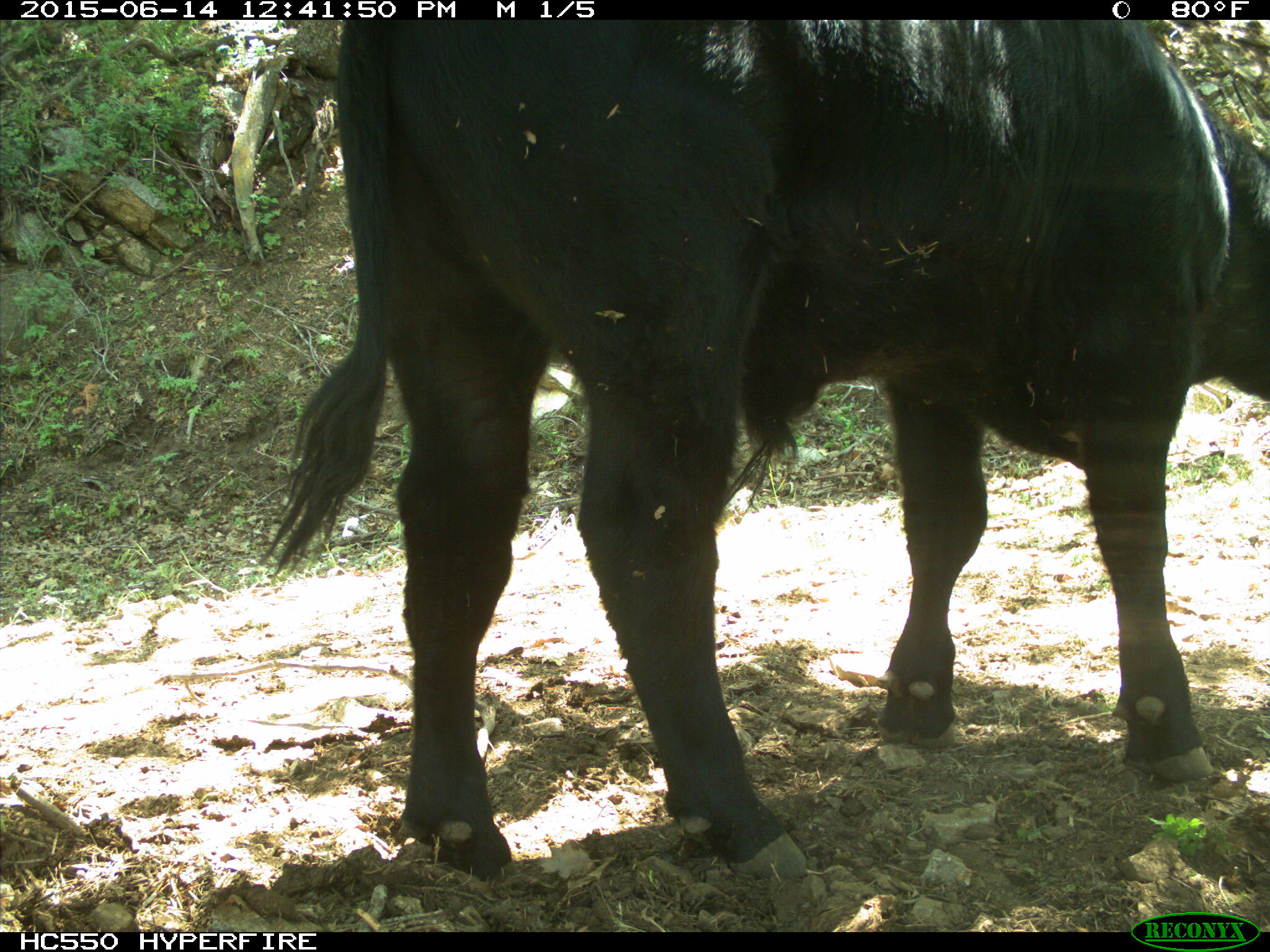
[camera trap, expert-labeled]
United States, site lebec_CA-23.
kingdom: Animalia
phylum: Chordata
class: Mammalia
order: Artiodactyla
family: Bovidae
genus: Bos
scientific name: Bos taurus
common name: domestic cow